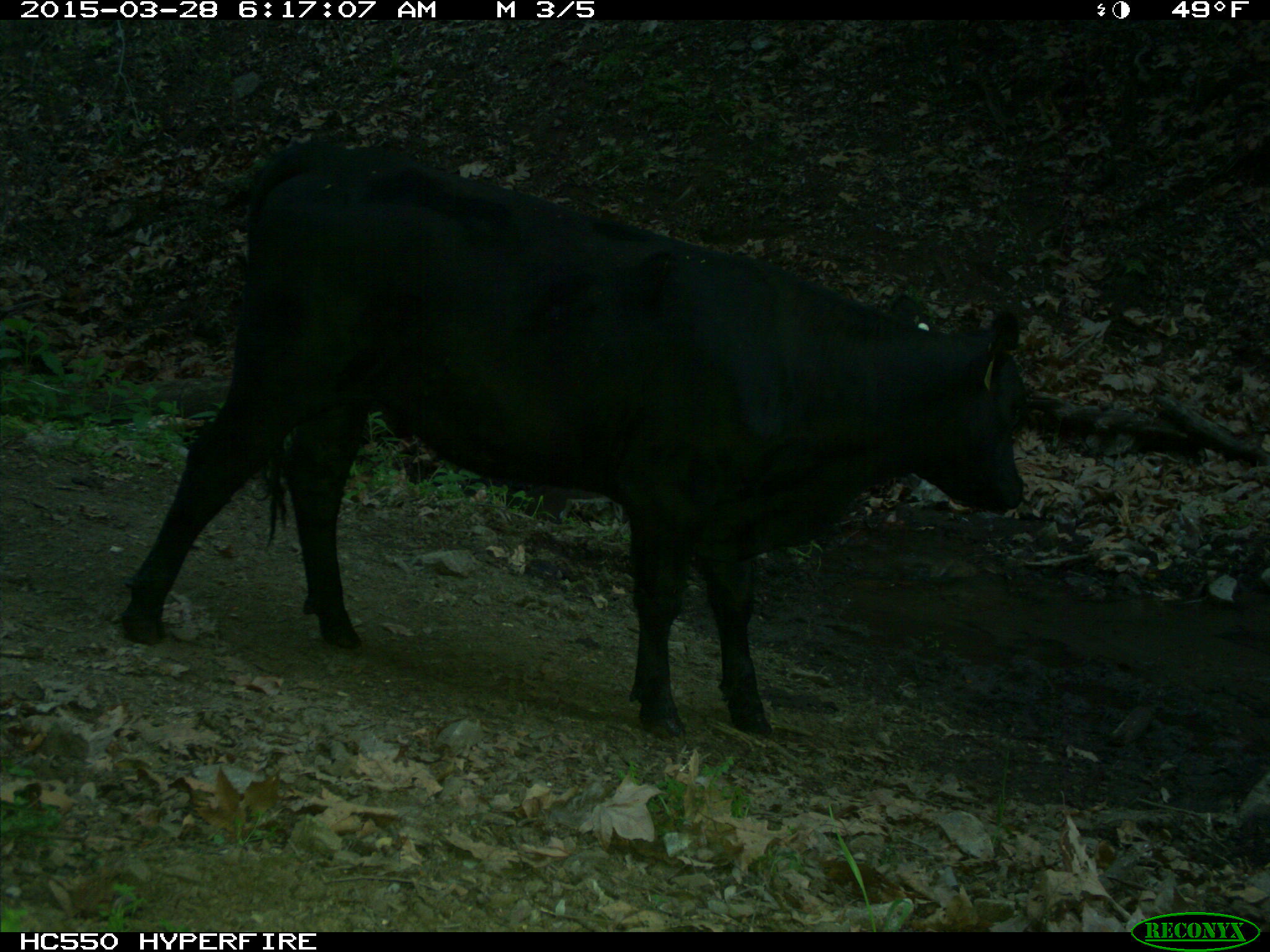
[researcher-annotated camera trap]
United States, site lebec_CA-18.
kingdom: Animalia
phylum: Chordata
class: Mammalia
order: Artiodactyla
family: Bovidae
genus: Bos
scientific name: Bos taurus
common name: domestic cow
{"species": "Bos taurus (domestic cow)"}